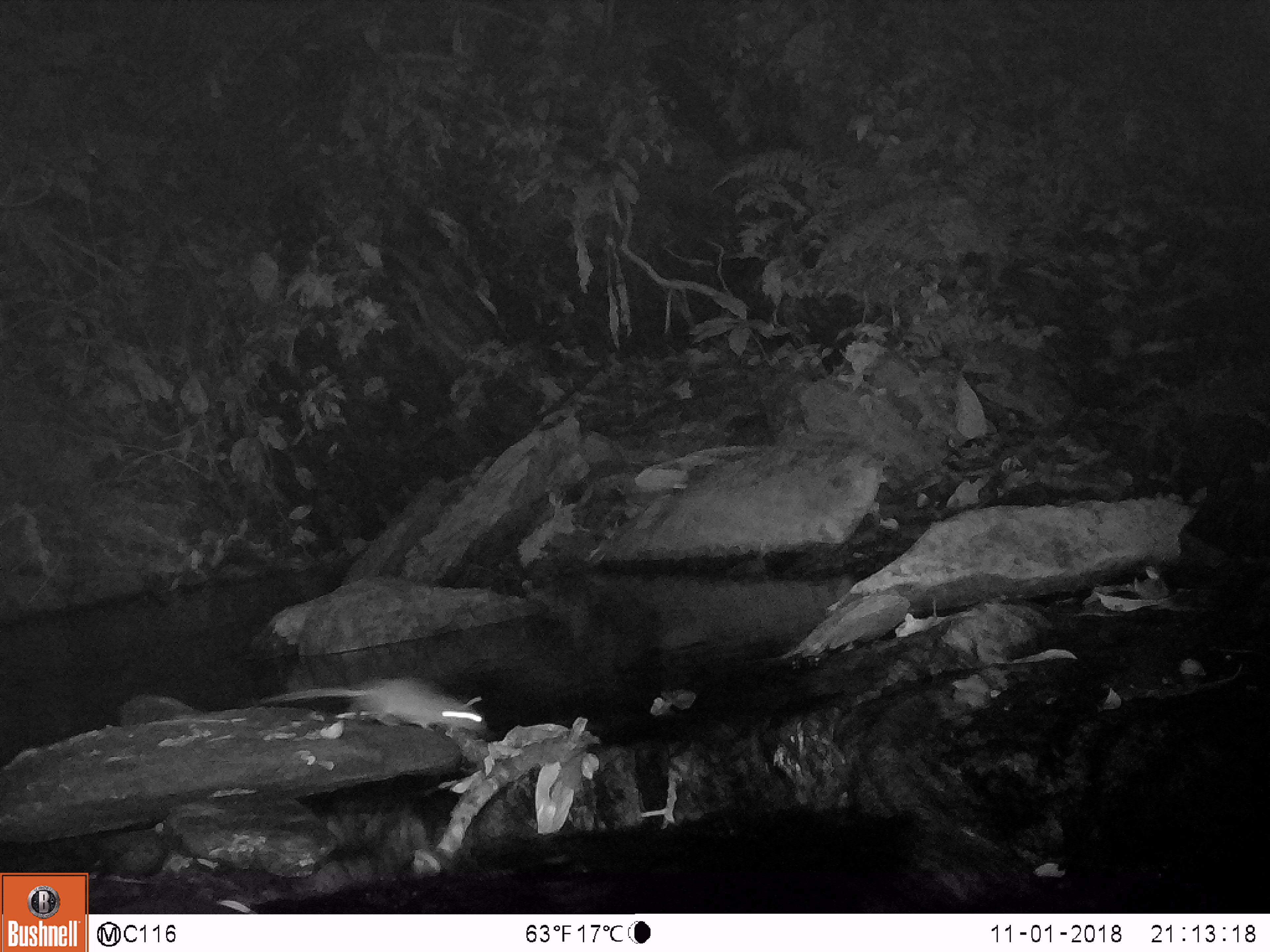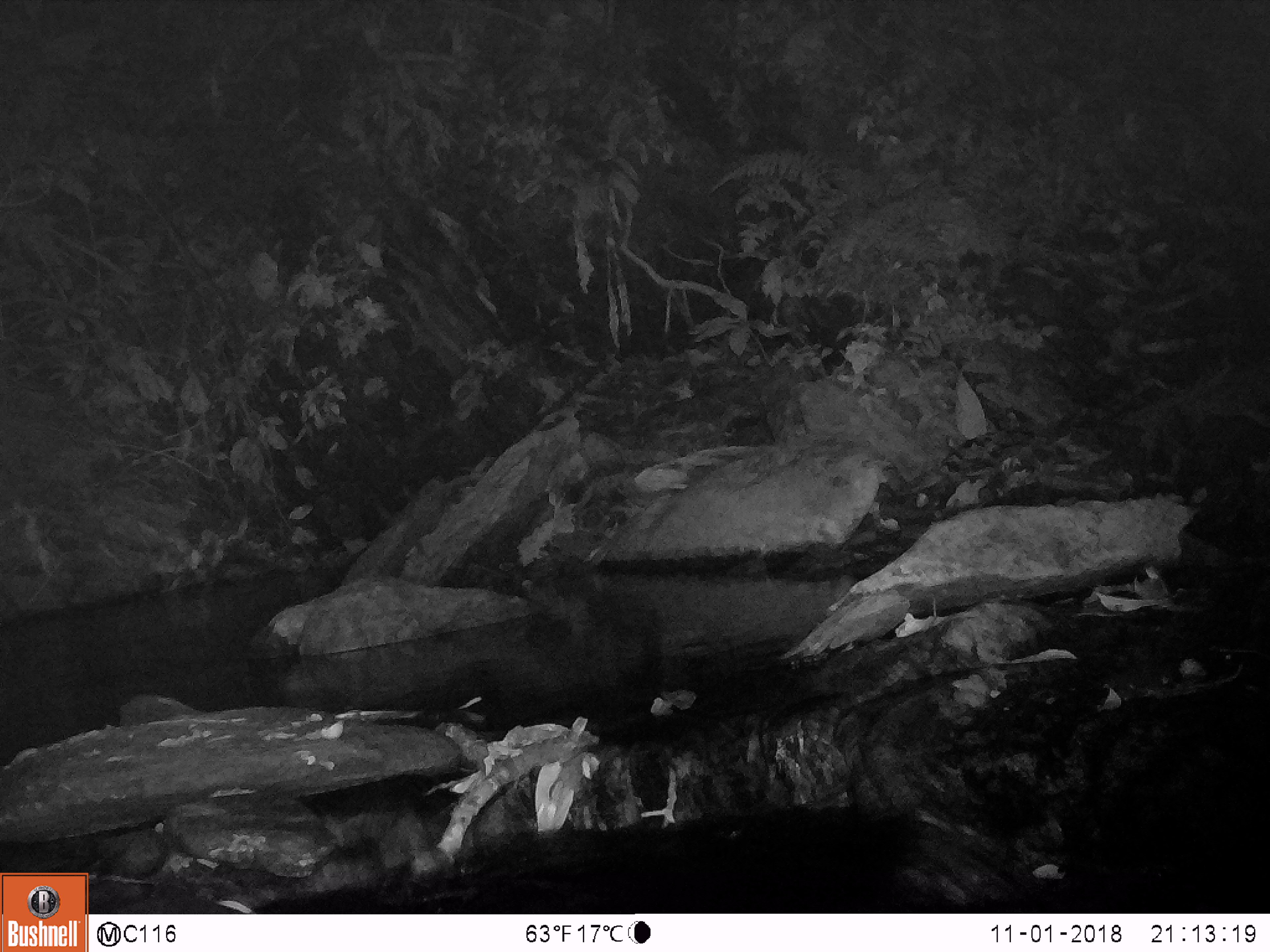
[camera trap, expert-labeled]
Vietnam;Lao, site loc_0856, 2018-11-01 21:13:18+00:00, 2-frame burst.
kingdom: Animalia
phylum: Chordata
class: Mammalia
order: Rodentia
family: Muridae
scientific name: Muridae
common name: old-world mice and rats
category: unidentified murid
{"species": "unidentified murid (old-world mice and rats) (Muridae)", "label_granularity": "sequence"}